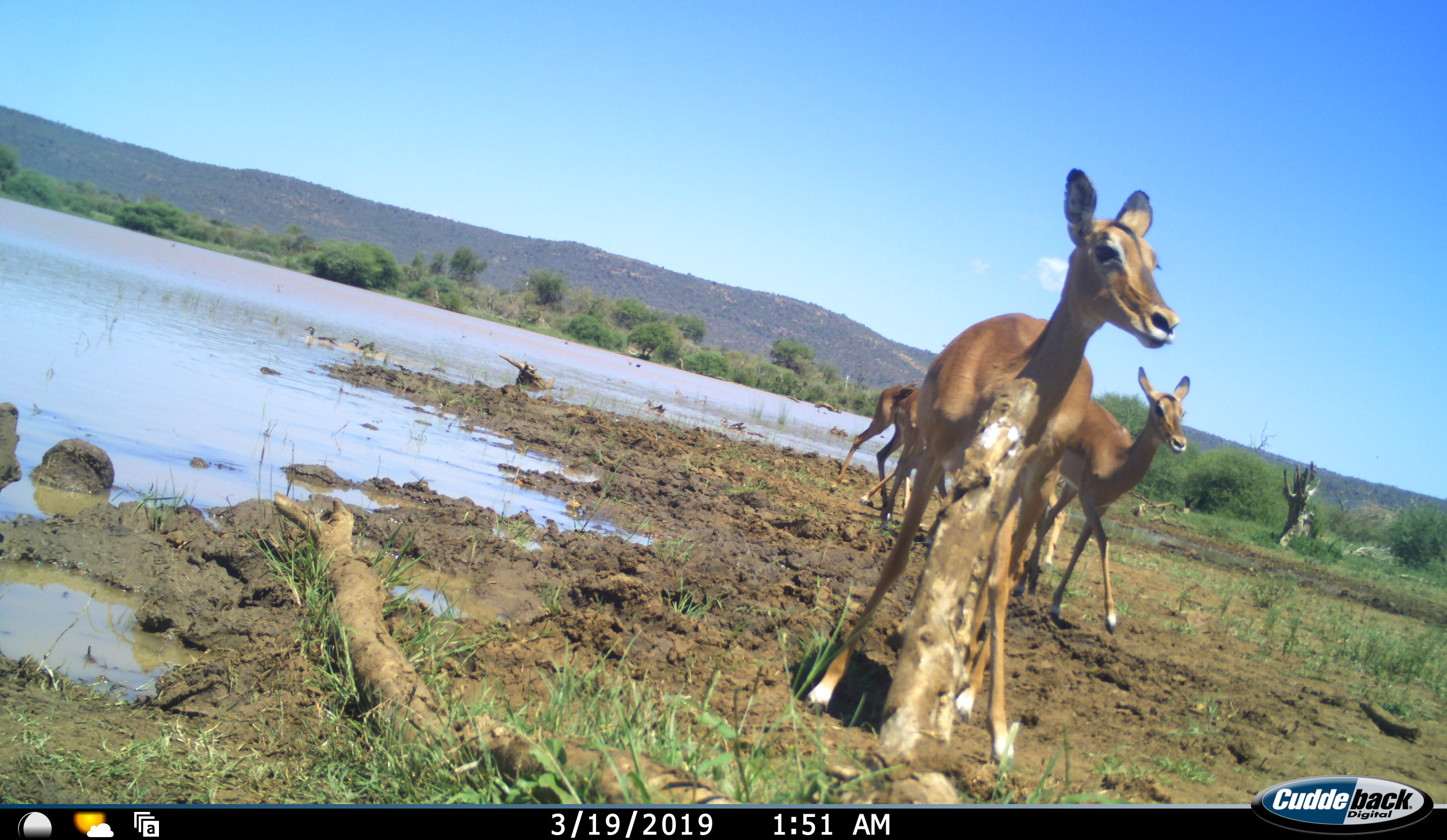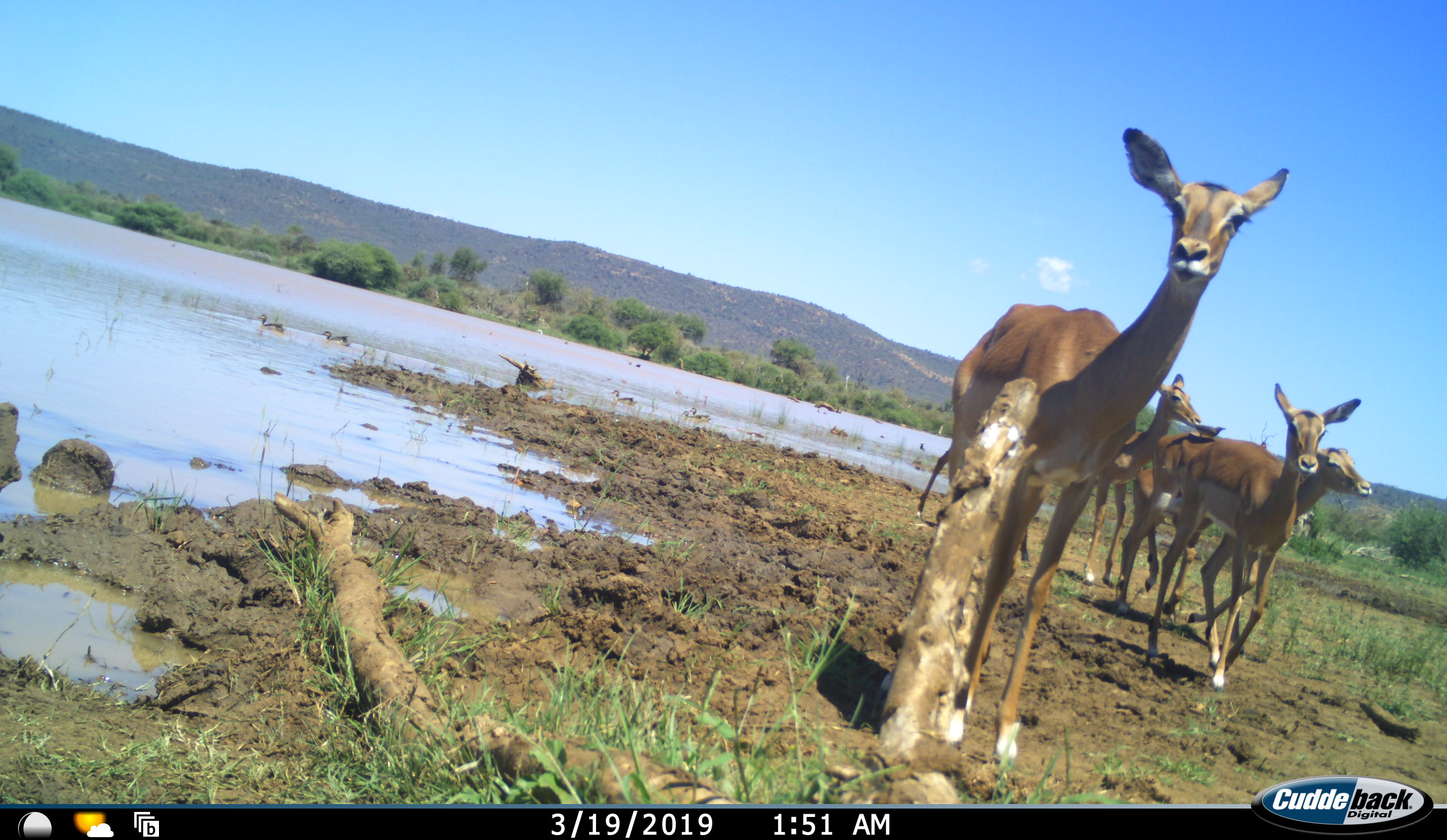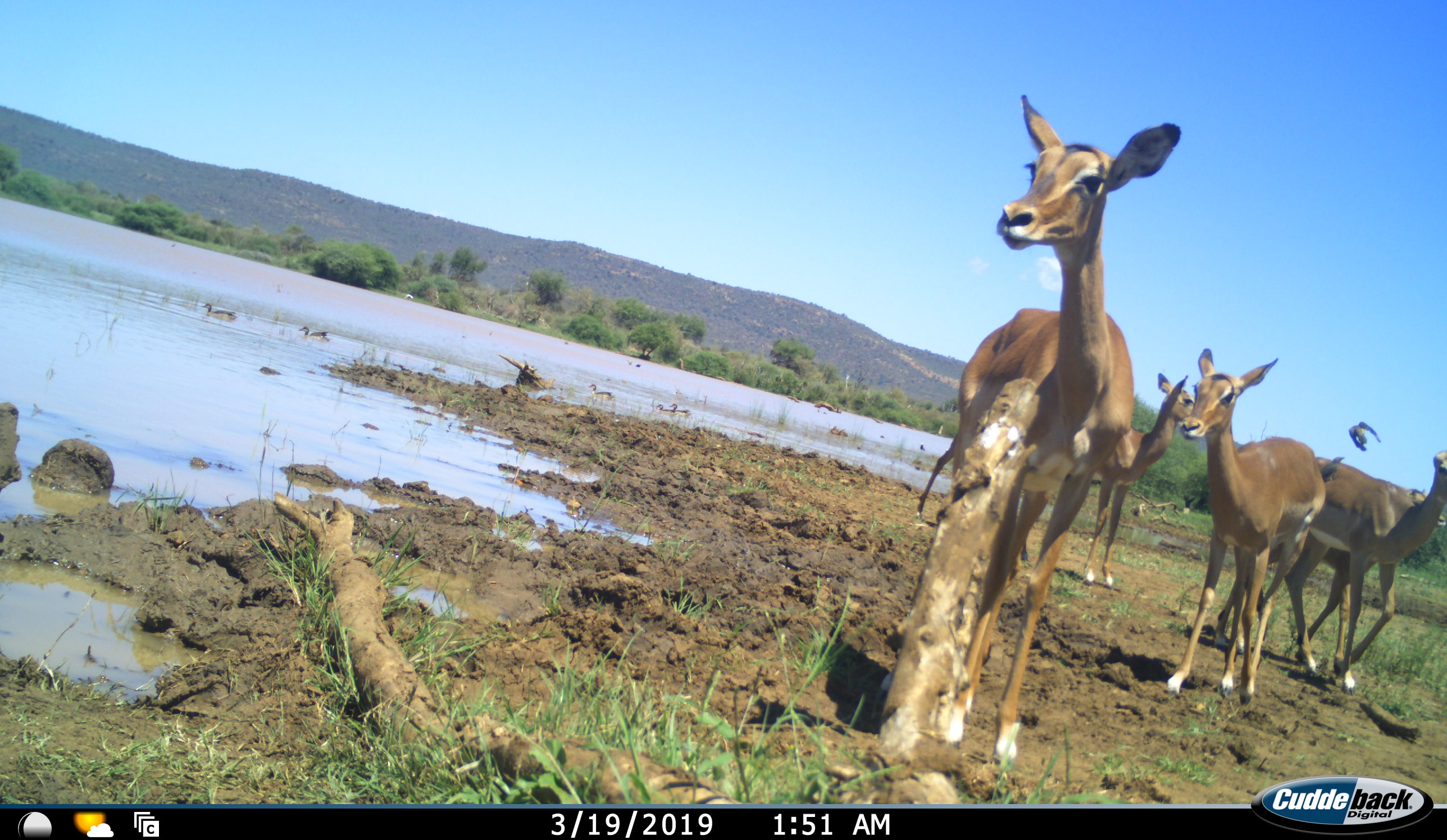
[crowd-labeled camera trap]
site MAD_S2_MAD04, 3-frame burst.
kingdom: Animalia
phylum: Chordata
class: Mammalia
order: Artiodactyla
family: Bovidae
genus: Aepyceros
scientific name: Aepyceros melampus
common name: impala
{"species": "impala (Aepyceros melampus)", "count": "4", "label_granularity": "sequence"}